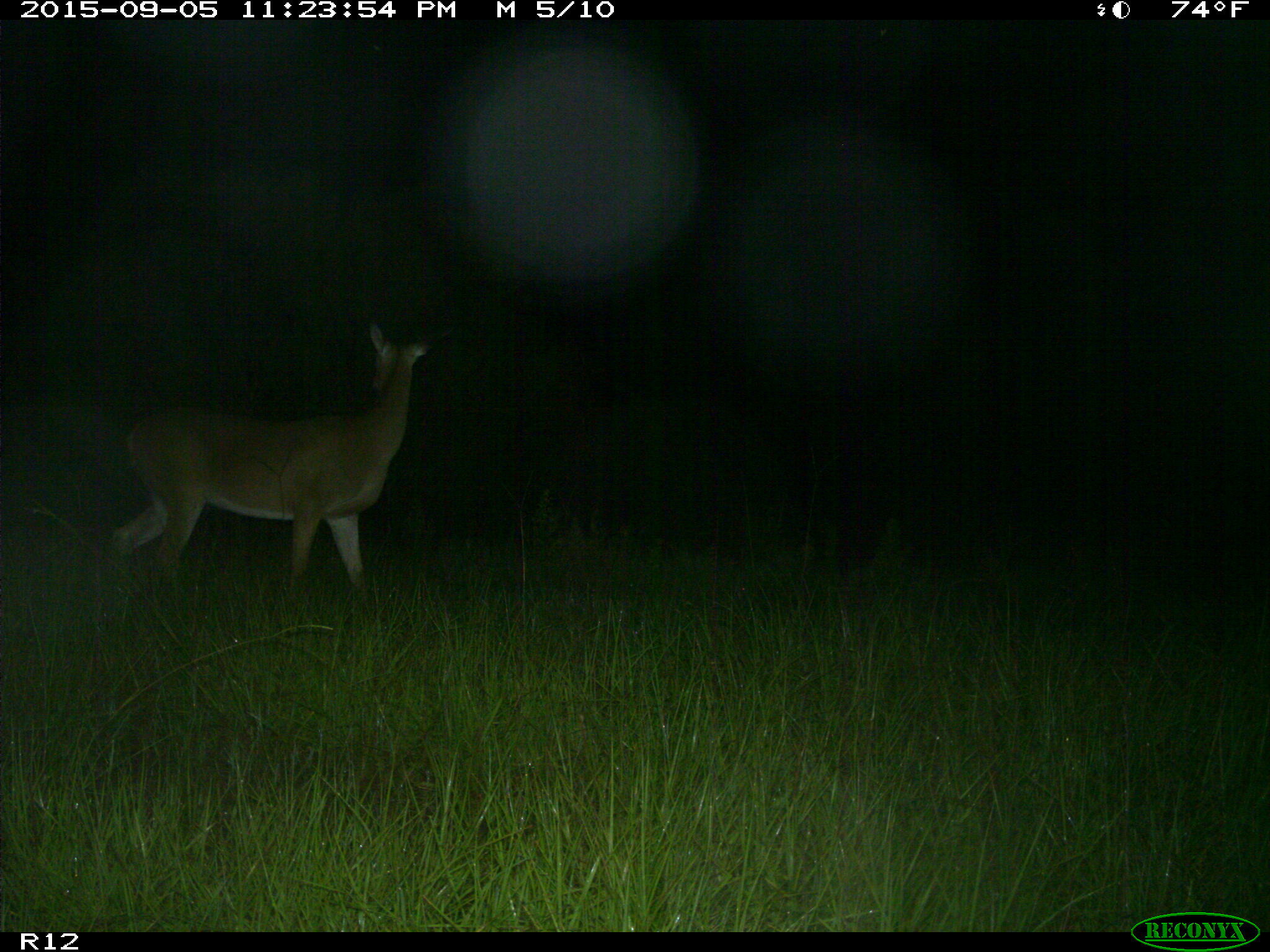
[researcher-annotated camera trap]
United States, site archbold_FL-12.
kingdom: Animalia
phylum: Chordata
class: Mammalia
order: Artiodactyla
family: Cervidae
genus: Odocoileus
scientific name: Odocoileus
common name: deer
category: unidentified deer